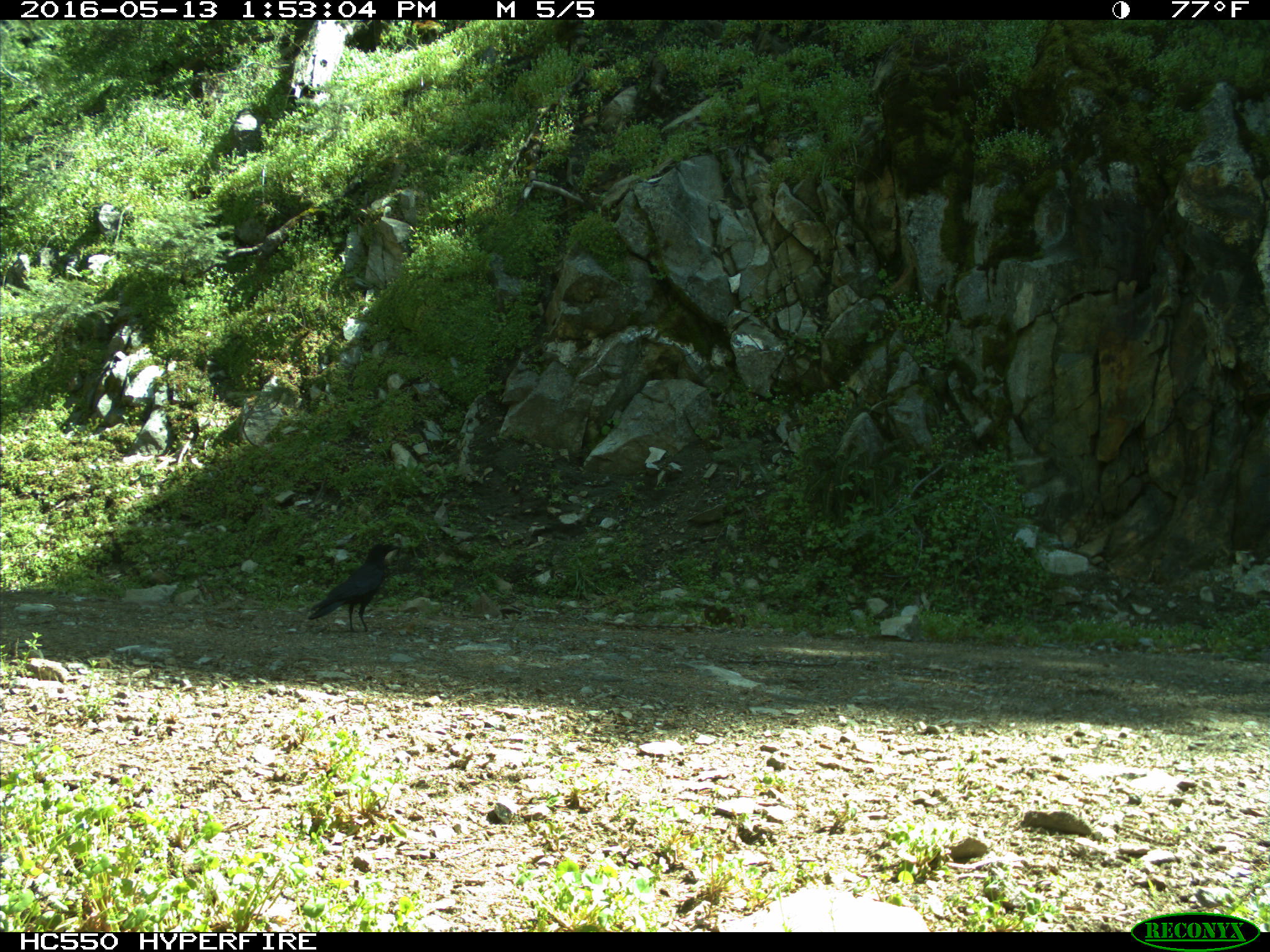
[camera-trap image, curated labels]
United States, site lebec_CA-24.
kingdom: Animalia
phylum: Chordata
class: Aves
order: Passeriformes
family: Corvidae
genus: Corvus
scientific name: Corvus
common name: crows and ravens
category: unidentified corvus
Unidentified corvus (crows and ravens) (Corvus).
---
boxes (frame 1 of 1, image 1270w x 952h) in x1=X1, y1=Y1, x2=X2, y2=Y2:
animal: x1=308, y1=543, x2=401, y2=633